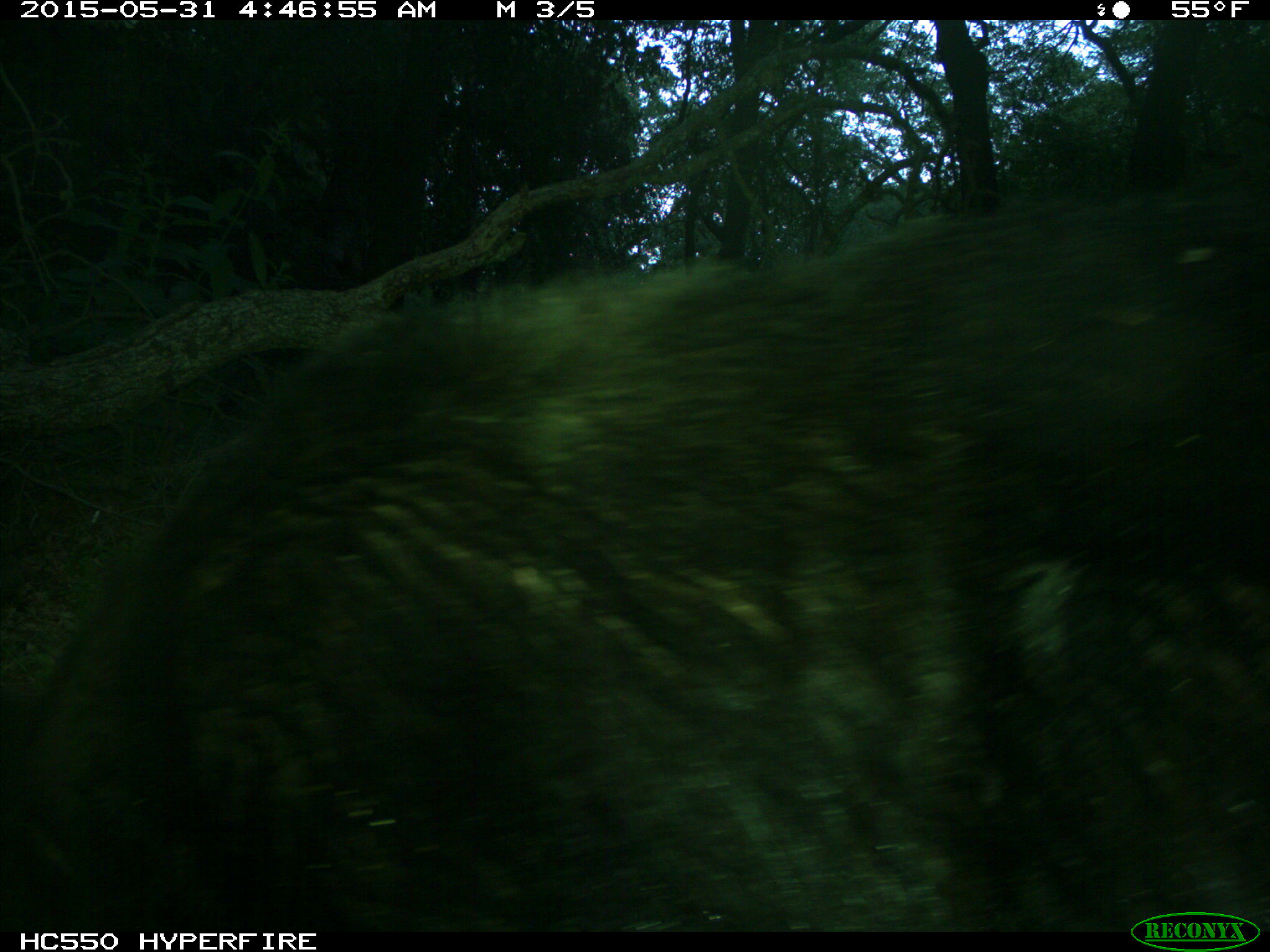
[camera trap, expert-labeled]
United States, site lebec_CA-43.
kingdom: Animalia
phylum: Chordata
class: Mammalia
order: Carnivora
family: Ursidae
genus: Ursus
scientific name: Ursus americanus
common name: american black bear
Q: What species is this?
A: Ursus americanus (american black bear).